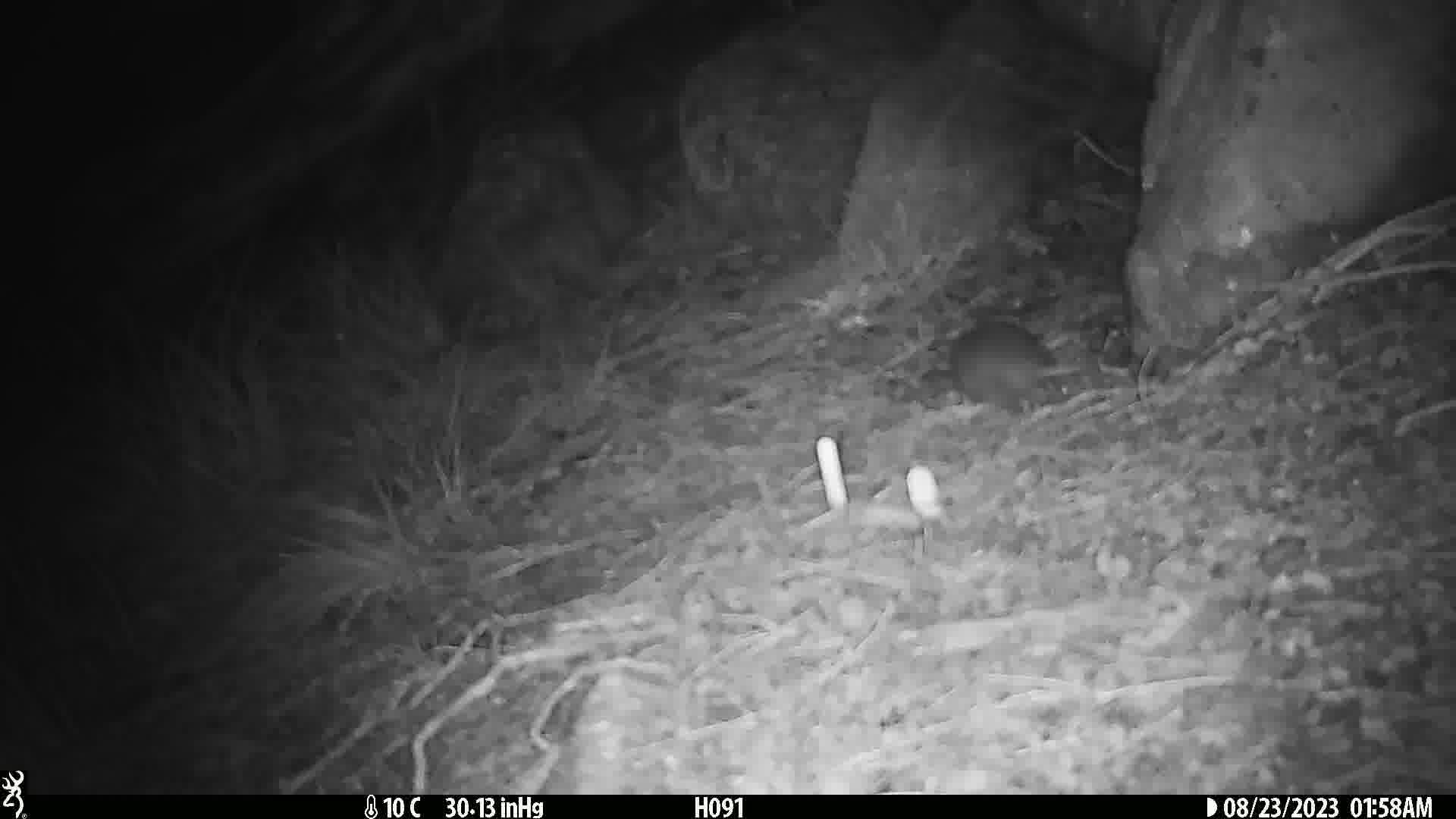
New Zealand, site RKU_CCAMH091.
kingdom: Animalia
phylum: Chordata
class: Mammalia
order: Rodentia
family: Muridae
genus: Rattus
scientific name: Rattus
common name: rat